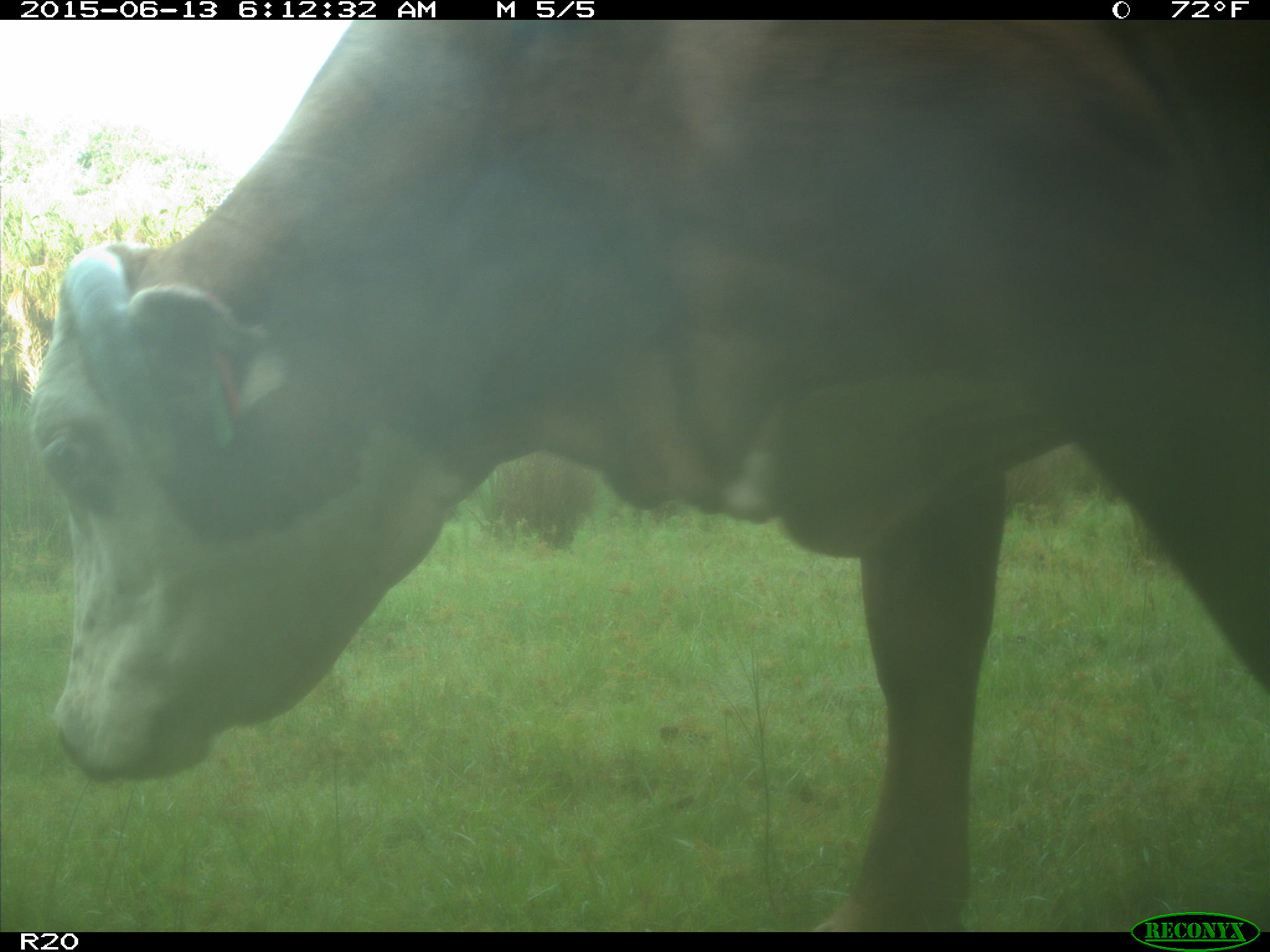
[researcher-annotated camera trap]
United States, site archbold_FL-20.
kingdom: Animalia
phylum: Chordata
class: Mammalia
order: Artiodactyla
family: Bovidae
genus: Bos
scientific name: Bos taurus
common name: domestic cow